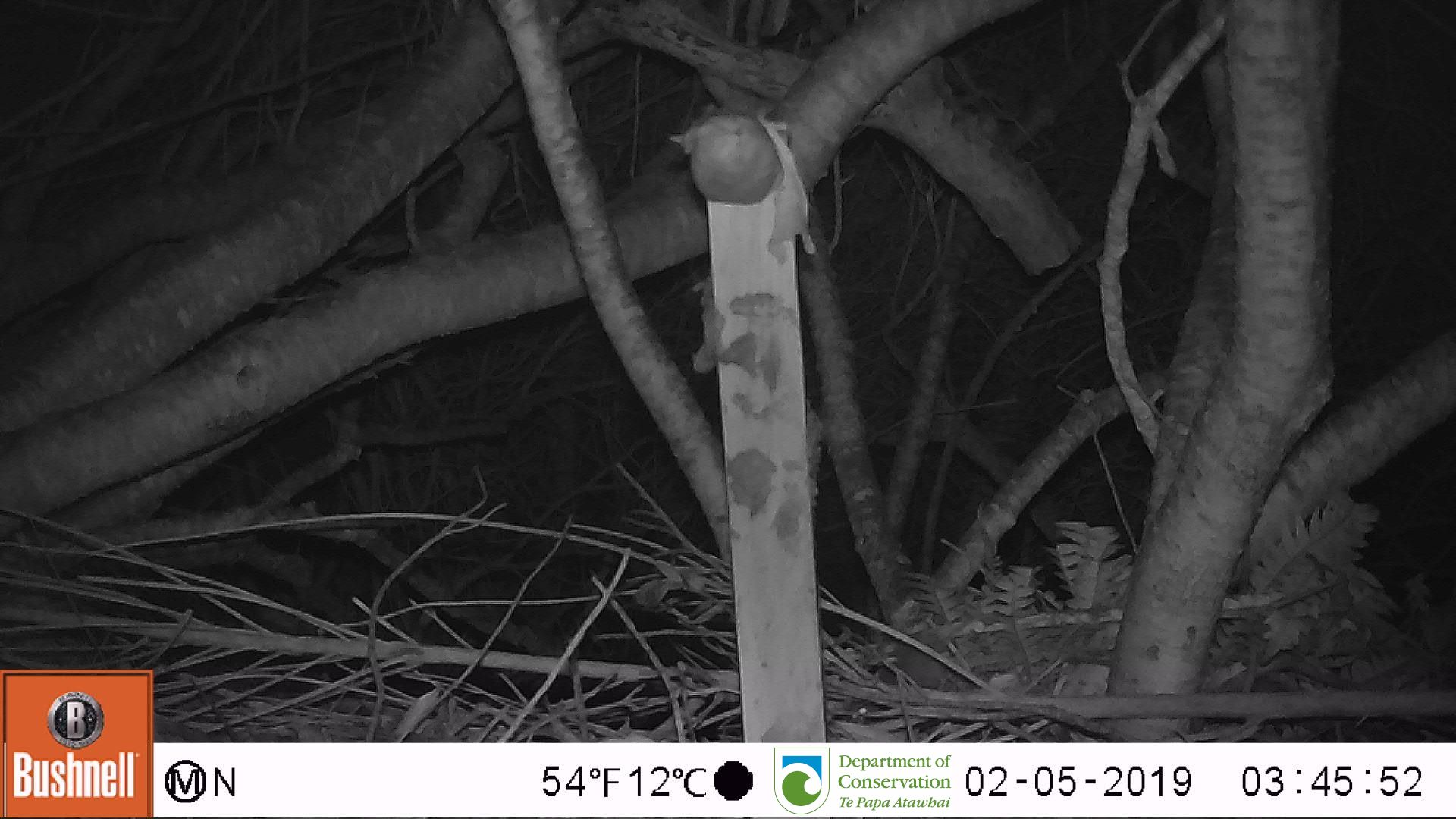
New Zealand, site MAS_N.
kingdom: Animalia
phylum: Chordata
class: Mammalia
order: Rodentia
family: Muridae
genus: Mus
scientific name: Mus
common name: mouse